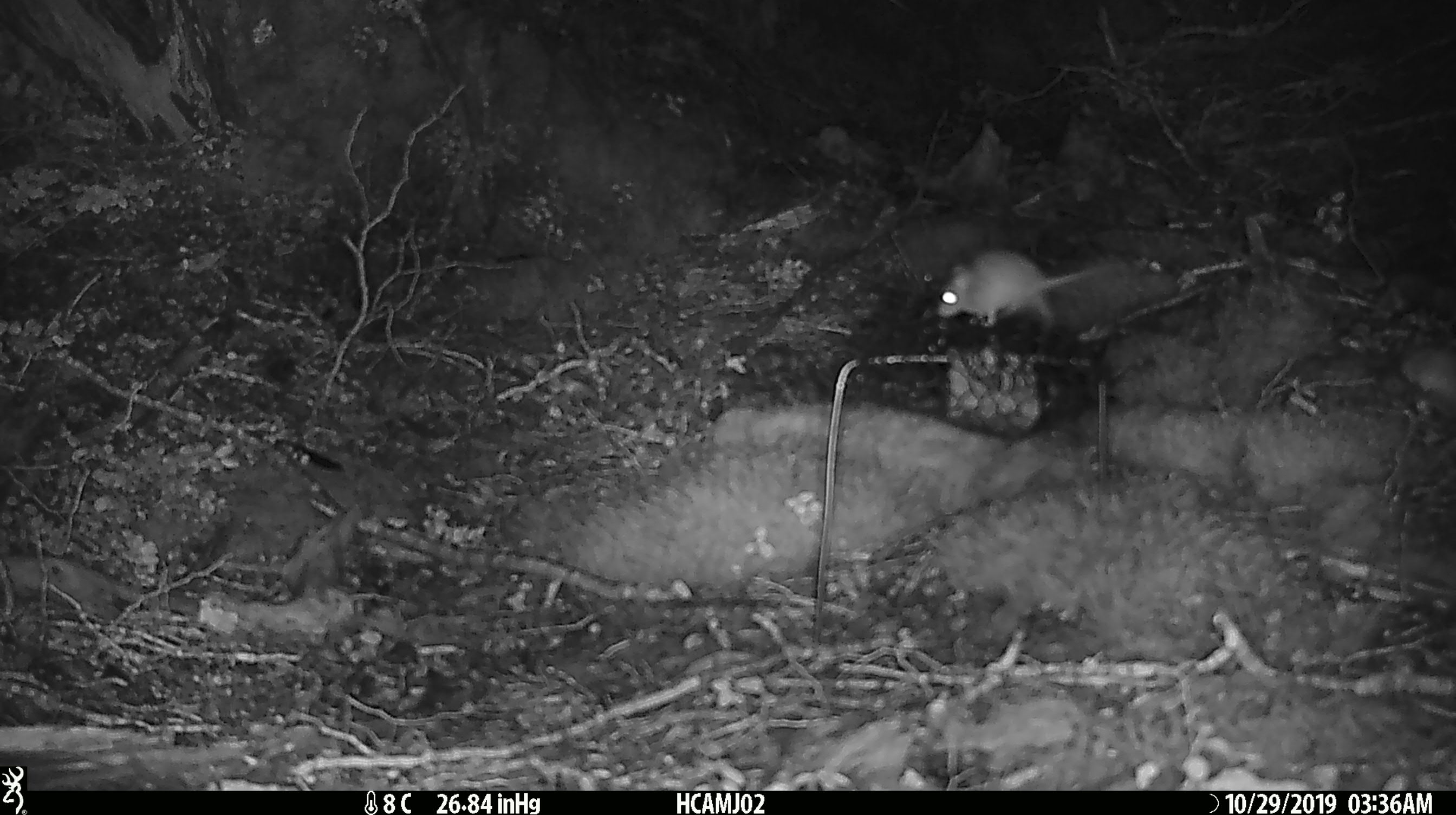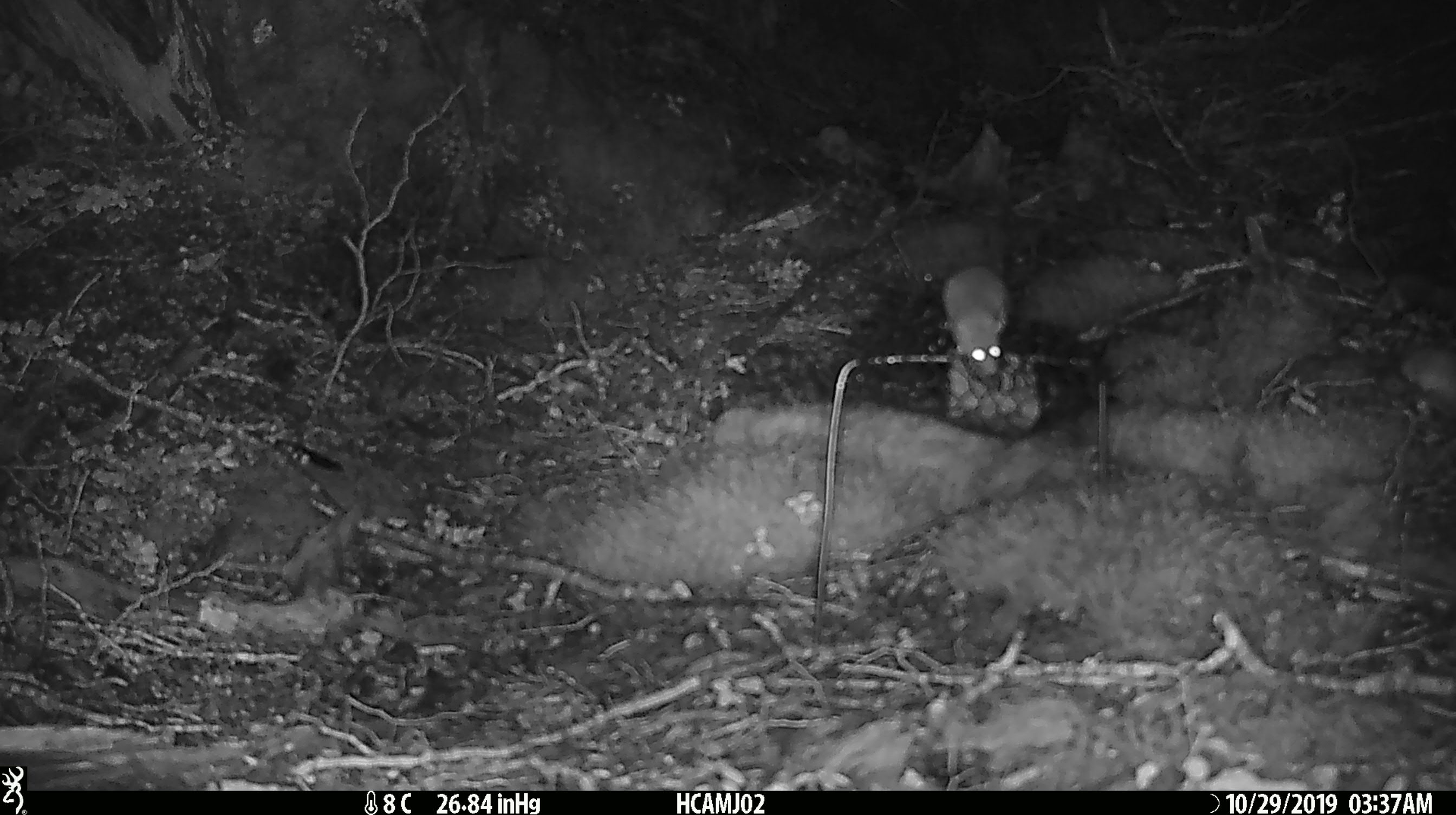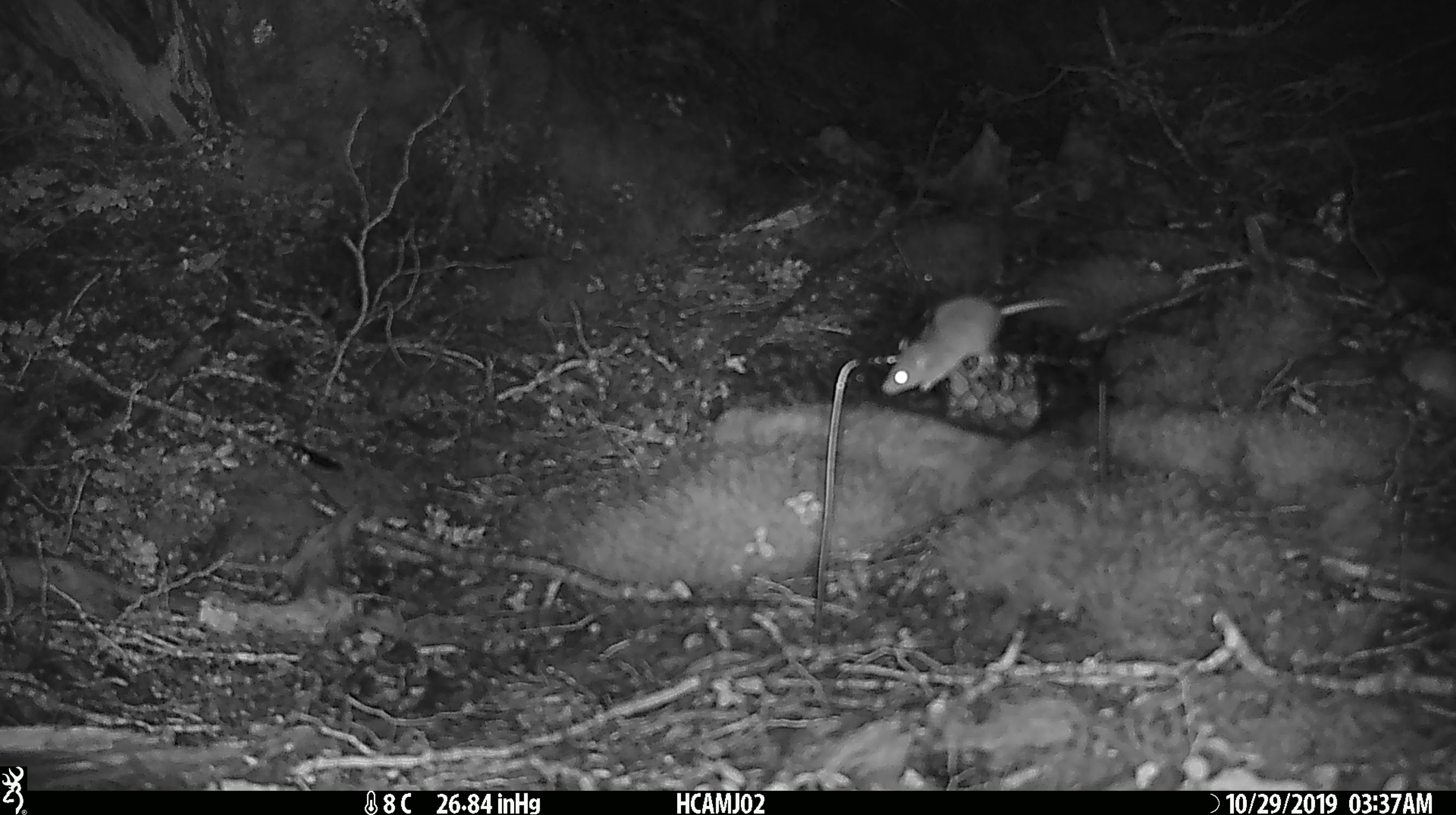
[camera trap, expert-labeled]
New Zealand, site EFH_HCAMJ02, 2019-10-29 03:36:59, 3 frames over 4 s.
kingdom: Animalia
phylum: Chordata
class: Mammalia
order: Rodentia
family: Muridae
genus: Mus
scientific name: Mus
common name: mouse